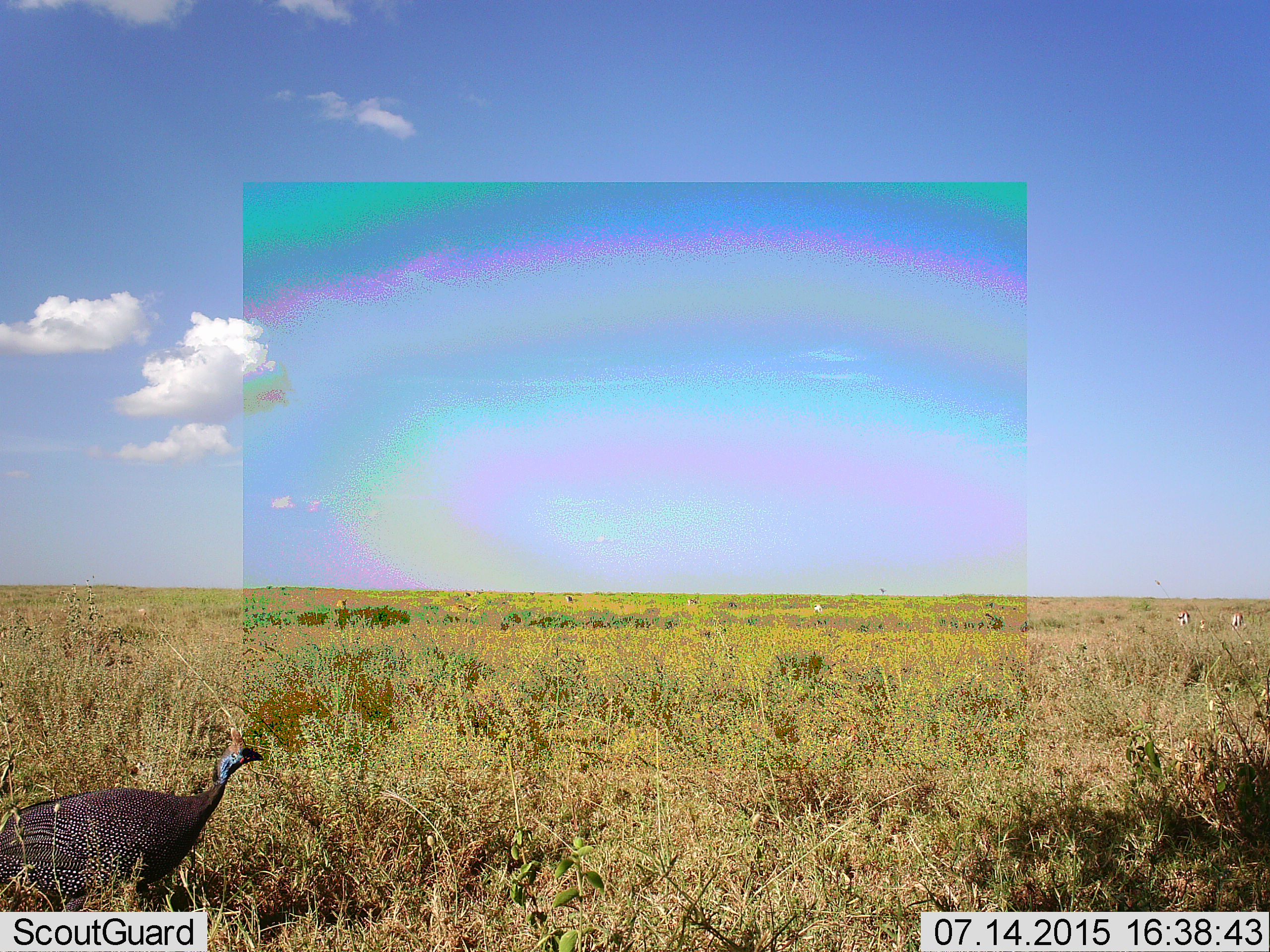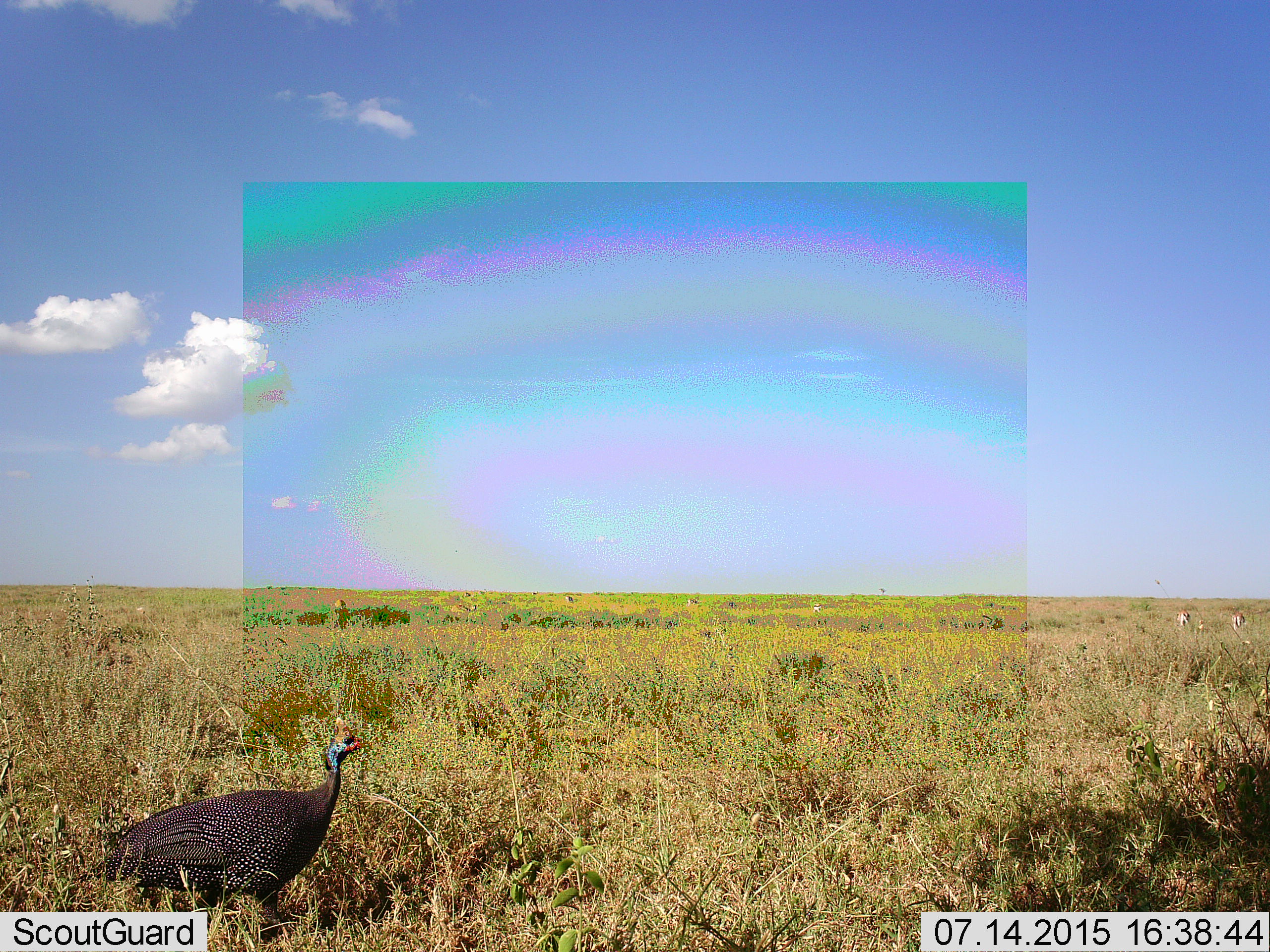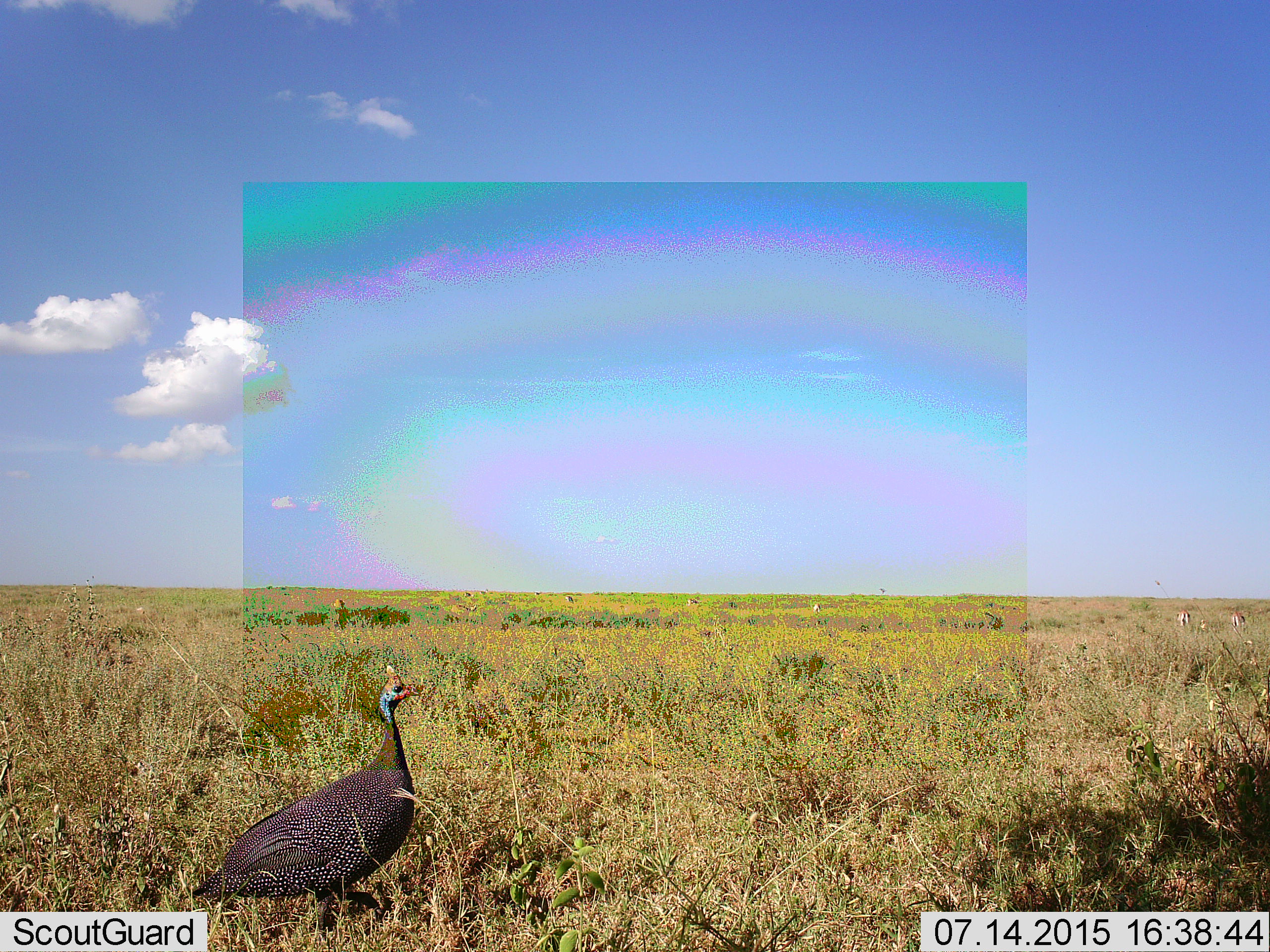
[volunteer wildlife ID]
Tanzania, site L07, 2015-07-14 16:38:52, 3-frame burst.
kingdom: Animalia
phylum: Chordata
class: Aves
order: Galliformes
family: Numididae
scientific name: Numididae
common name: guinea fowl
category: guineafowl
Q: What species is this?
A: Guineafowl (guinea fowl) (Numididae).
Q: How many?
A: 1.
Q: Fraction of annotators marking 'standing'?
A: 12%.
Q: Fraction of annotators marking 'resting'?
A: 12%.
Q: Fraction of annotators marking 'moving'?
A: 75%.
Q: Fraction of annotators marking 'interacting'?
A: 0%.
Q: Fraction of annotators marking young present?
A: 0%.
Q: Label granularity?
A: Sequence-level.